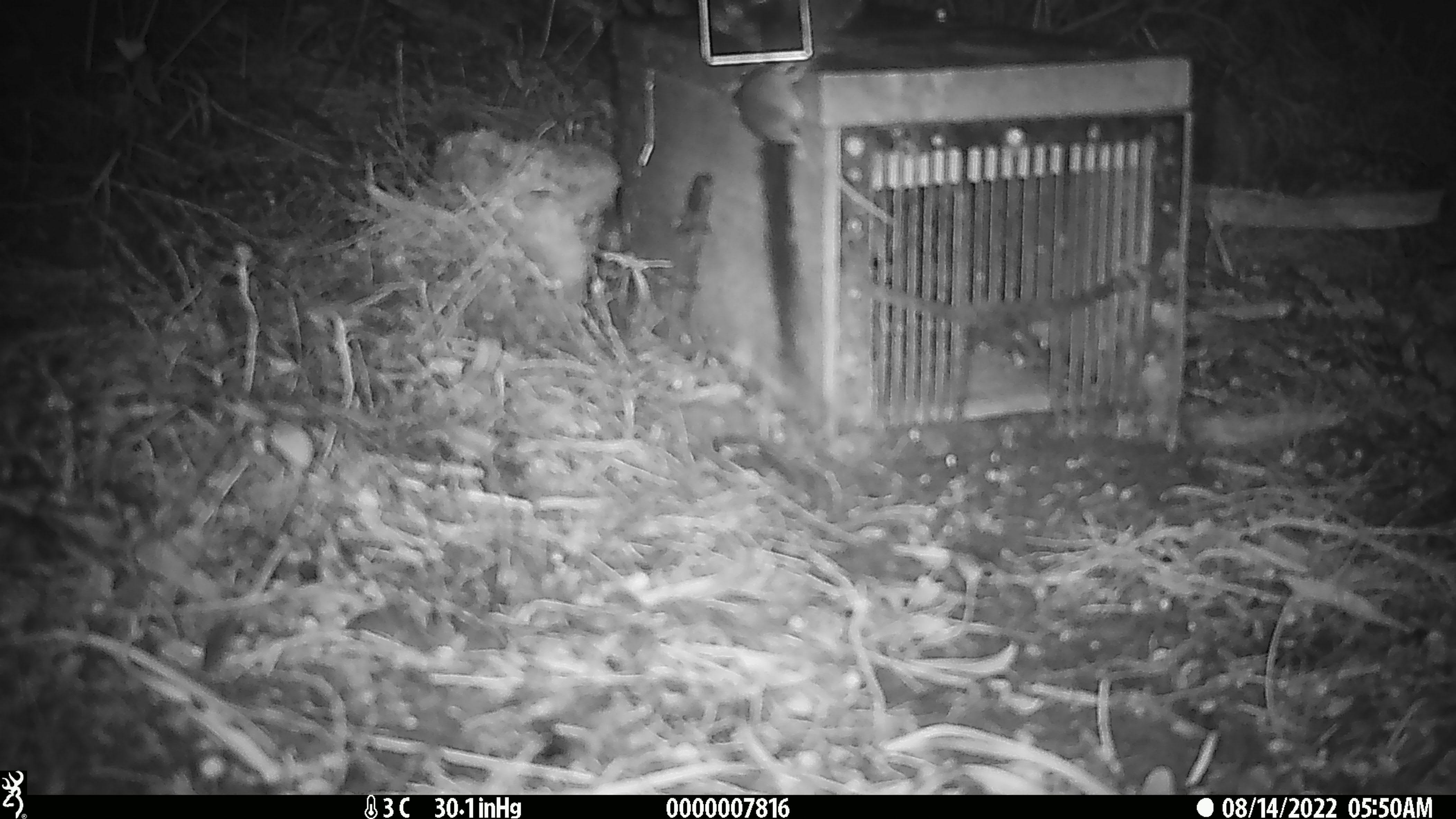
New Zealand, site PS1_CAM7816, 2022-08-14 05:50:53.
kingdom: Animalia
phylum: Chordata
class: Mammalia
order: Rodentia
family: Muridae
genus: Mus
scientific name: Mus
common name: mouse